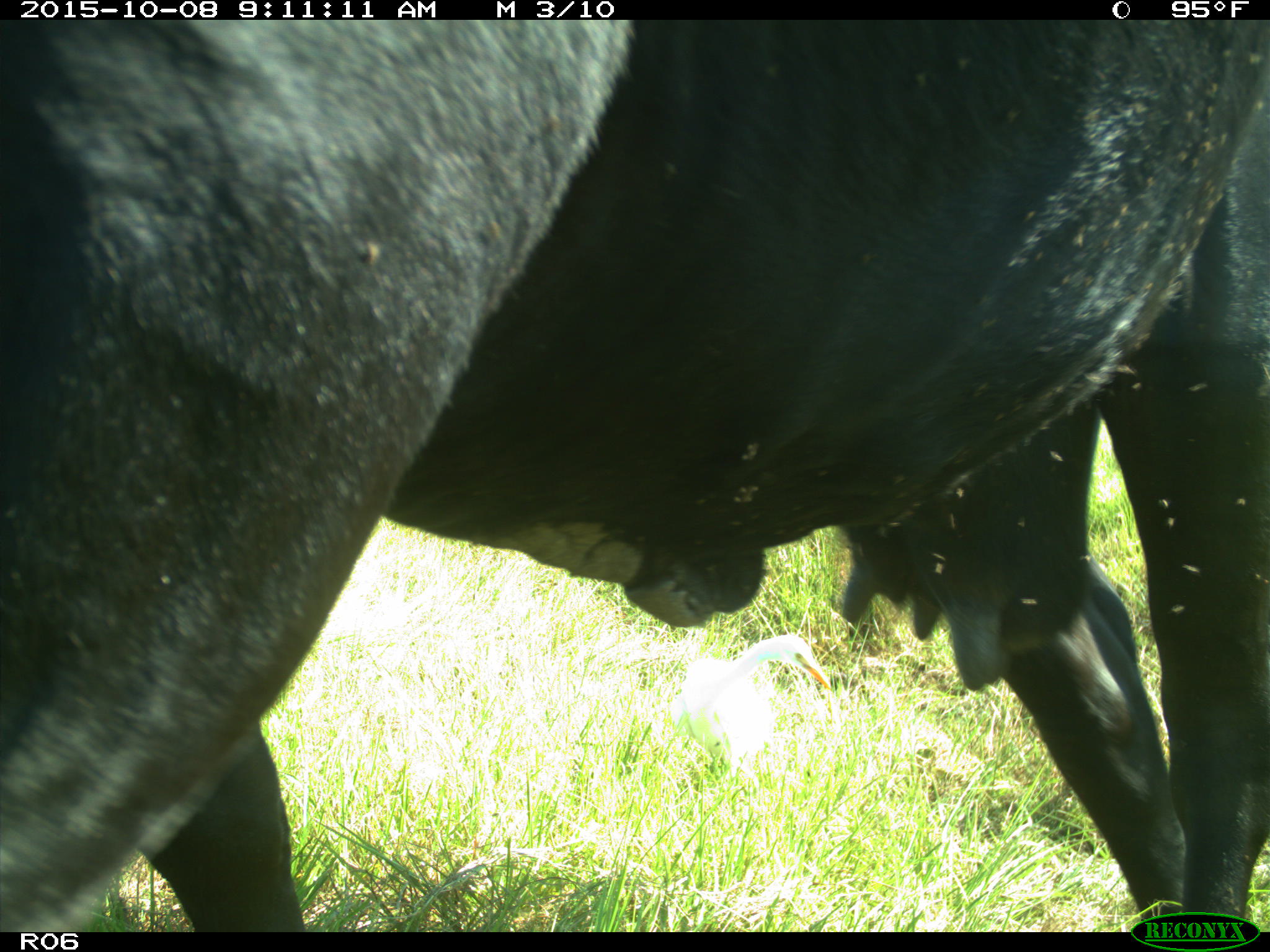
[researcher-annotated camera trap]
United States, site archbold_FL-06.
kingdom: Animalia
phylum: Chordata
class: Mammalia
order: Artiodactyla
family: Bovidae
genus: Bos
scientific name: Bos taurus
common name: domestic cow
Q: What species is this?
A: Bos taurus (domestic cow).